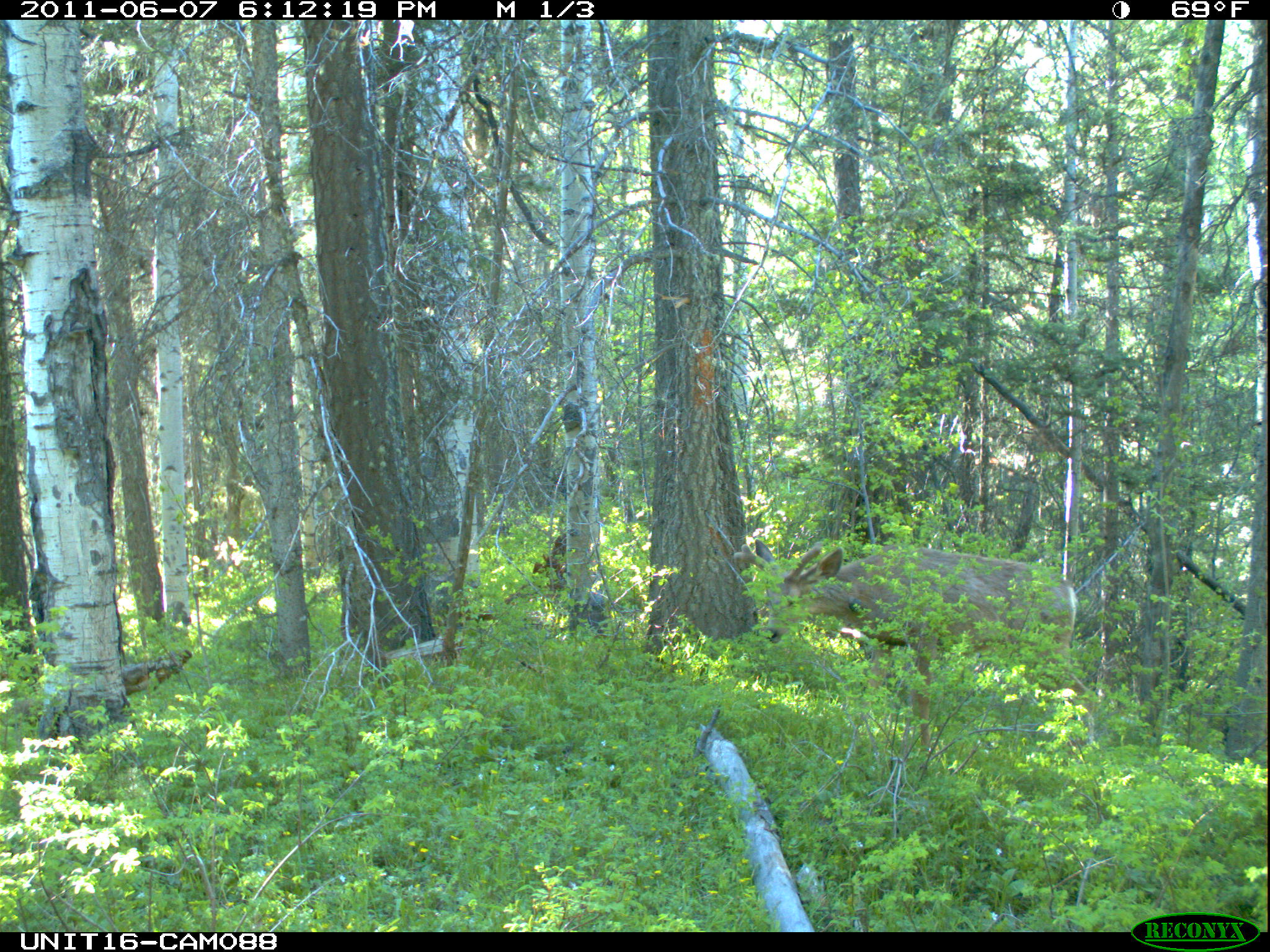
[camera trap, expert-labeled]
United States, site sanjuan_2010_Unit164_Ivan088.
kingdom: Animalia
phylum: Chordata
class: Mammalia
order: Artiodactyla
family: Cervidae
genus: Odocoileus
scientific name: Odocoileus hemionus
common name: mule deer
Odocoileus hemionus (mule deer).